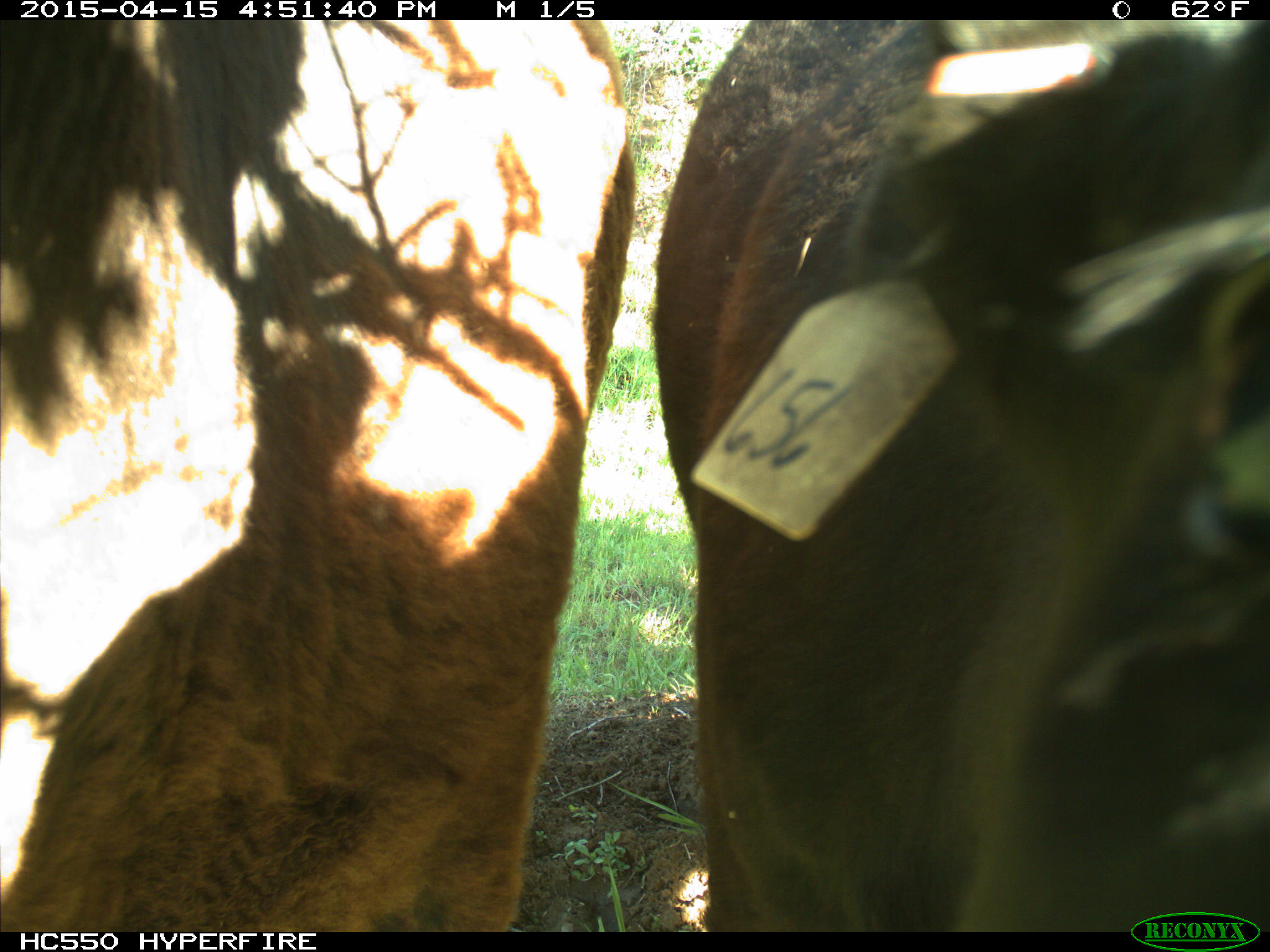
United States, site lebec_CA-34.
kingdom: Animalia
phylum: Chordata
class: Mammalia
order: Artiodactyla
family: Bovidae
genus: Bos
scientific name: Bos taurus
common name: domestic cow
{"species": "Bos taurus (domestic cow)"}